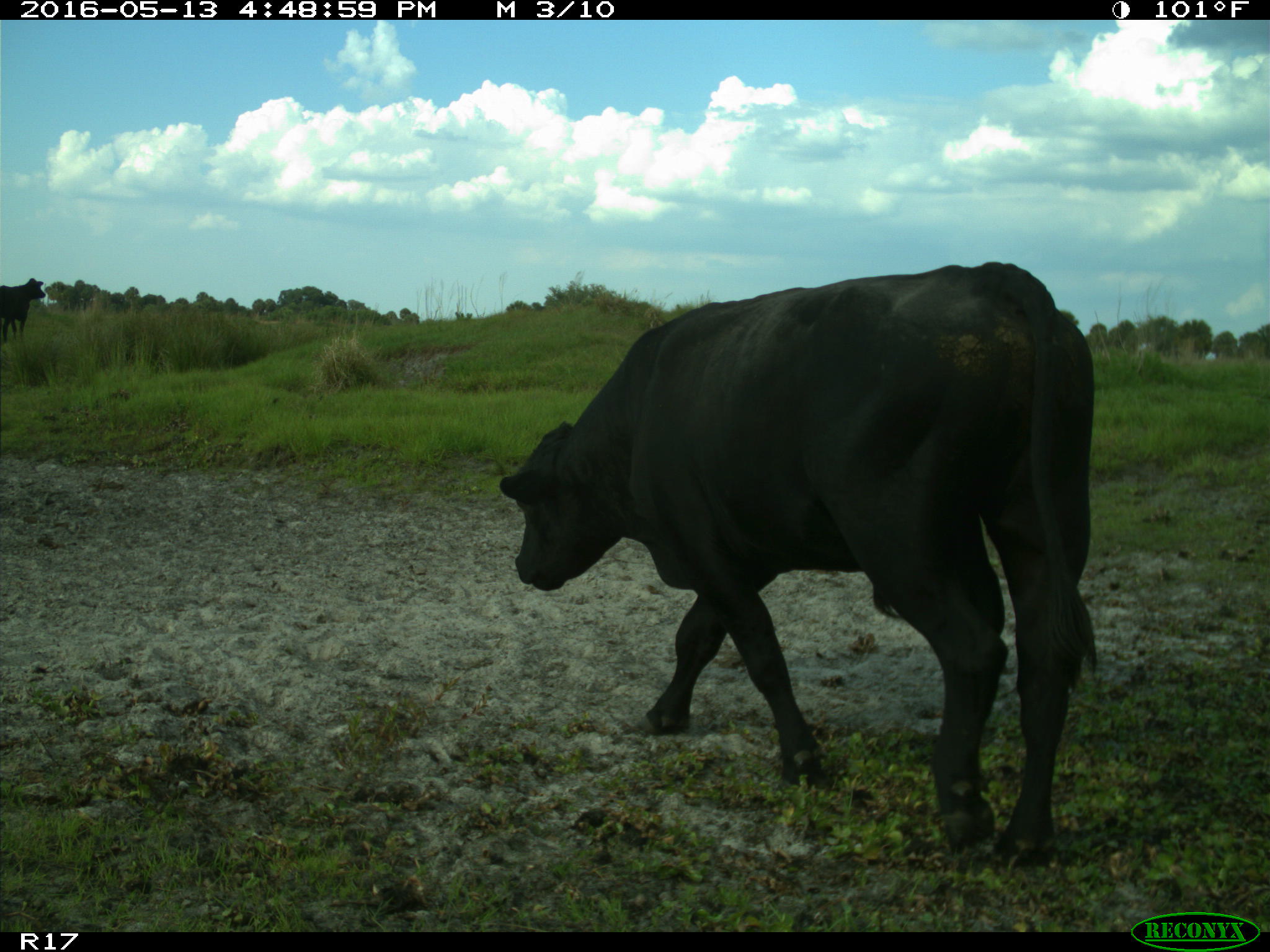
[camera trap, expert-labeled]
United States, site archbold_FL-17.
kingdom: Animalia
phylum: Chordata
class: Mammalia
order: Artiodactyla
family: Bovidae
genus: Bos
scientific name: Bos taurus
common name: domestic cow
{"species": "Bos taurus (domestic cow)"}